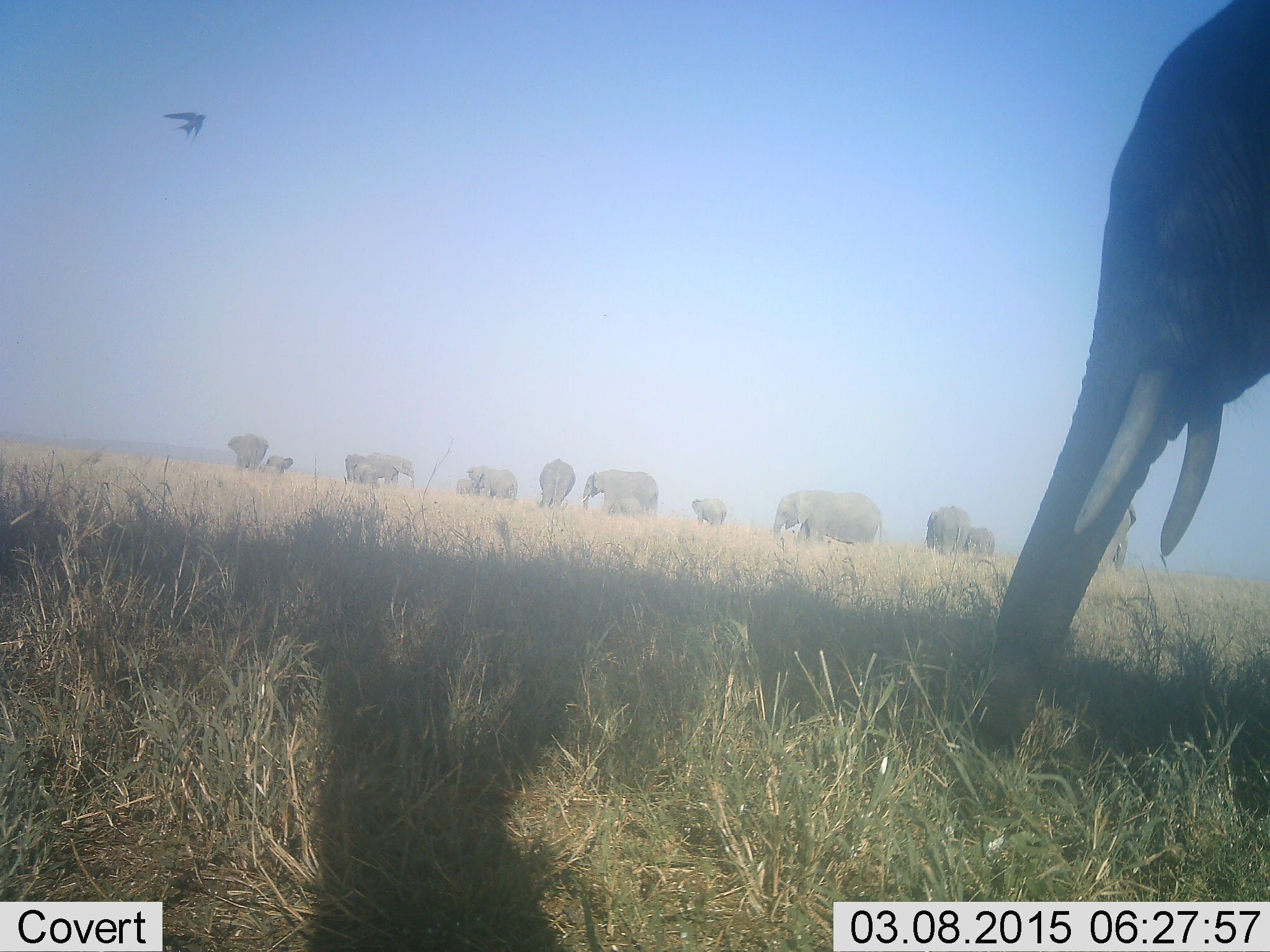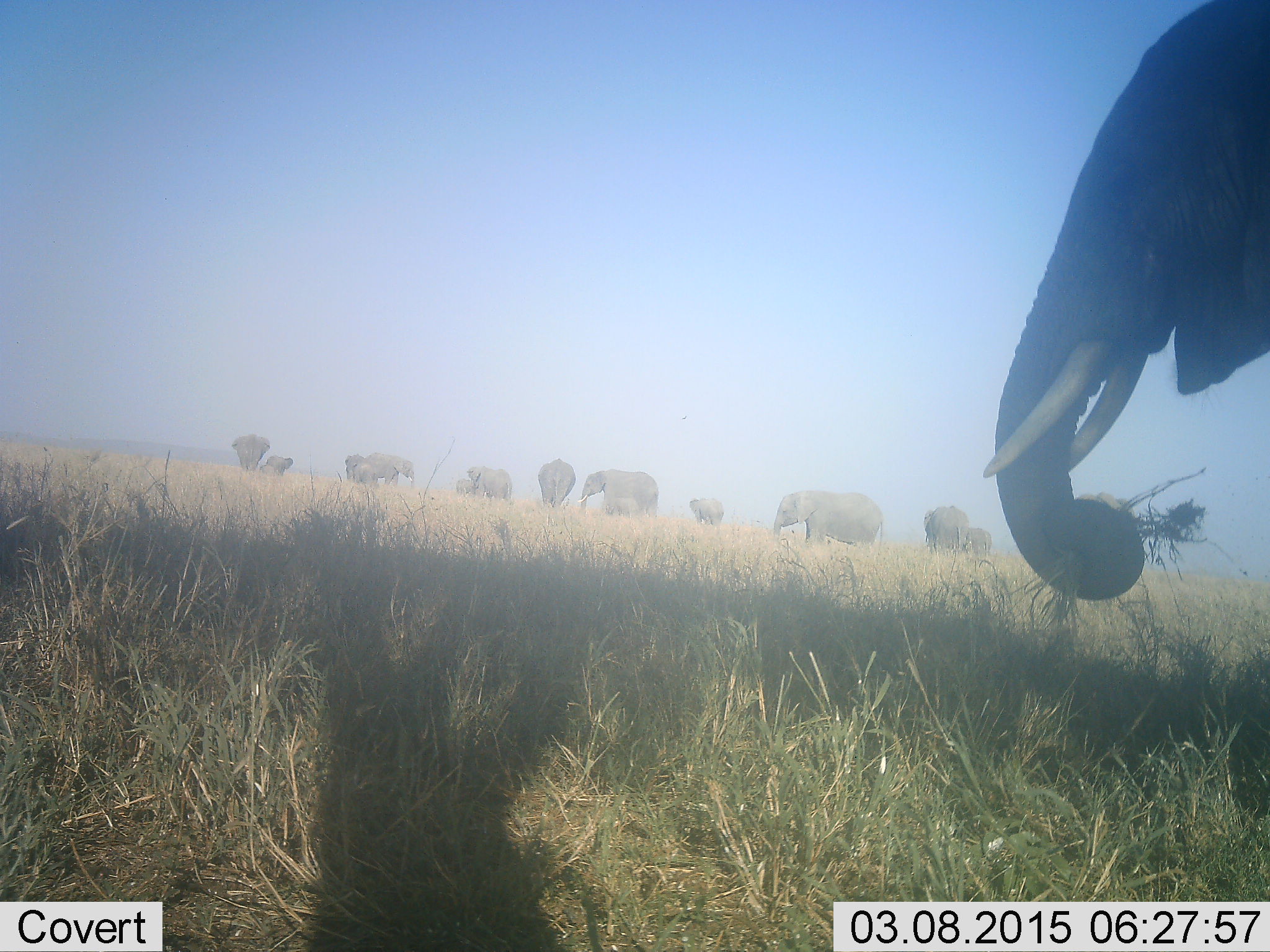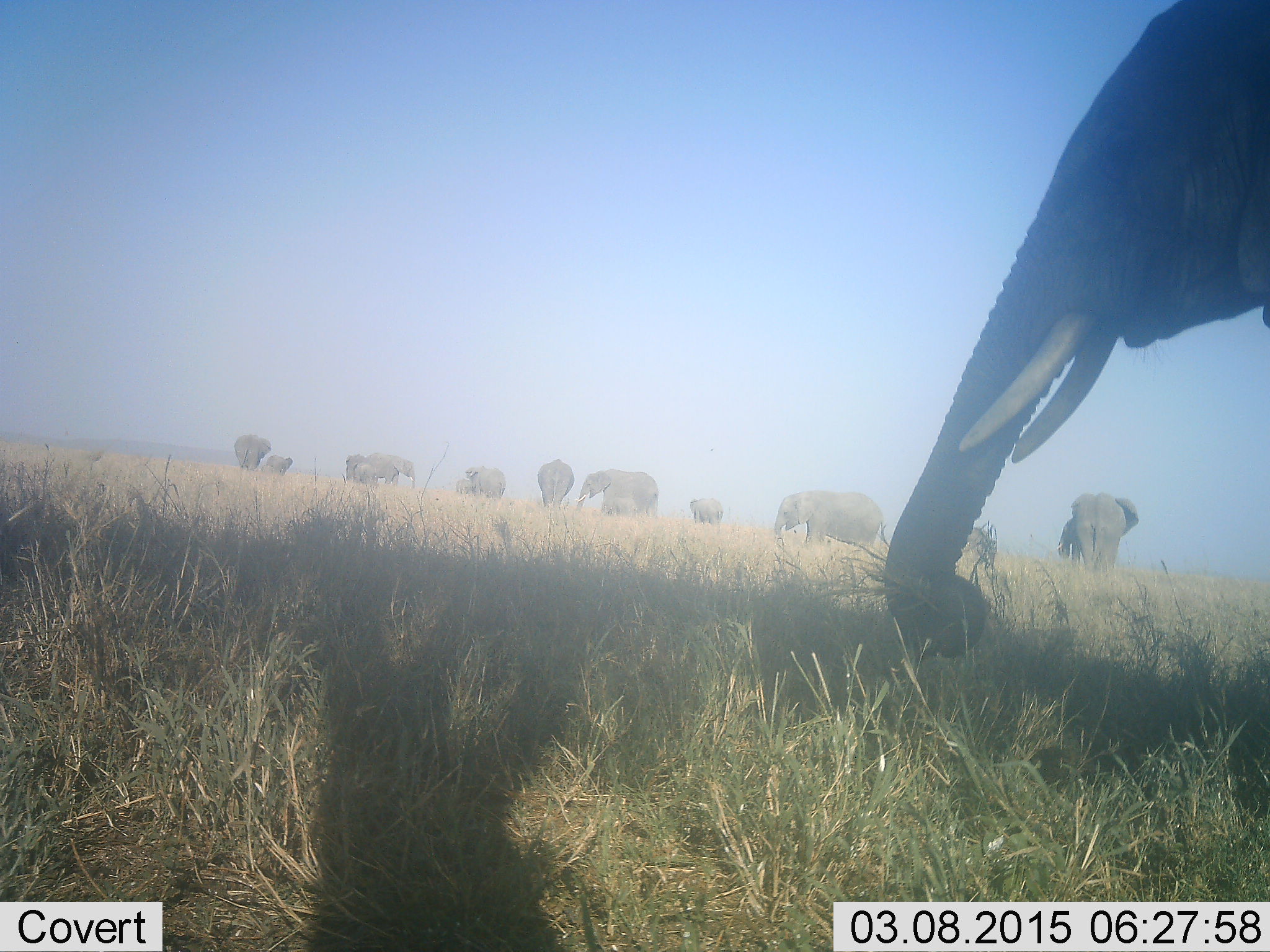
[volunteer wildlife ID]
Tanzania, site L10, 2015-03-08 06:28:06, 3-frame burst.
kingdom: Animalia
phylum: Chordata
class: Mammalia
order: Proboscidea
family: Elephantidae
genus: Loxodonta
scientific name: Loxodonta africana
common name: african bush elephant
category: elephant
Elephant (african bush elephant) (Loxodonta africana), count 11-50. Behavior (volunteer vote fractions): standing 76%, resting 0%, moving 41%, interacting 6%. Young present (vote fraction): 59%. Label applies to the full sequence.